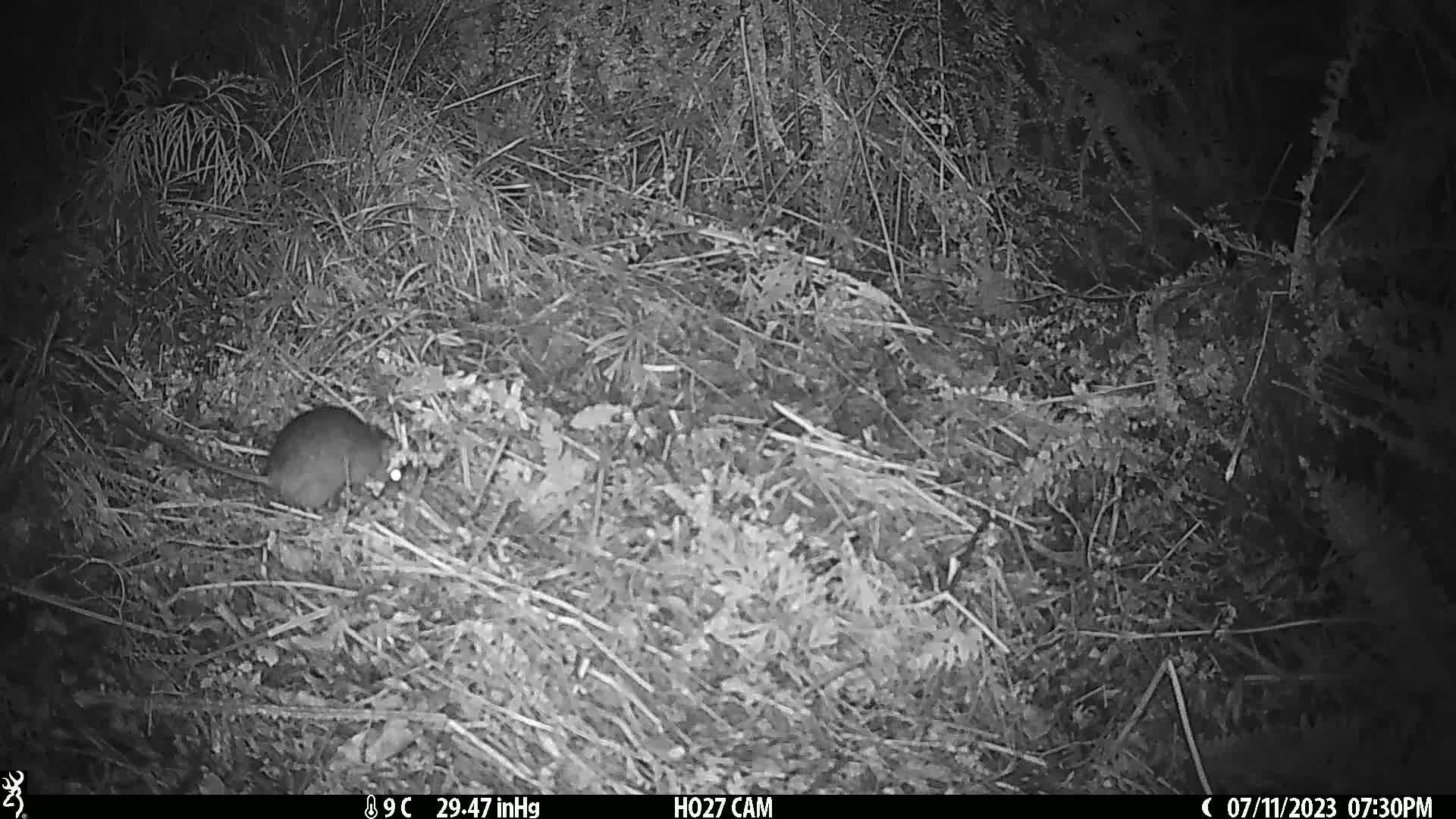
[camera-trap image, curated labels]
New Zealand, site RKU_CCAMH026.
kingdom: Animalia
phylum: Chordata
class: Mammalia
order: Rodentia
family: Muridae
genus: Rattus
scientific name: Rattus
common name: rat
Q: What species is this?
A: Rat (Rattus).